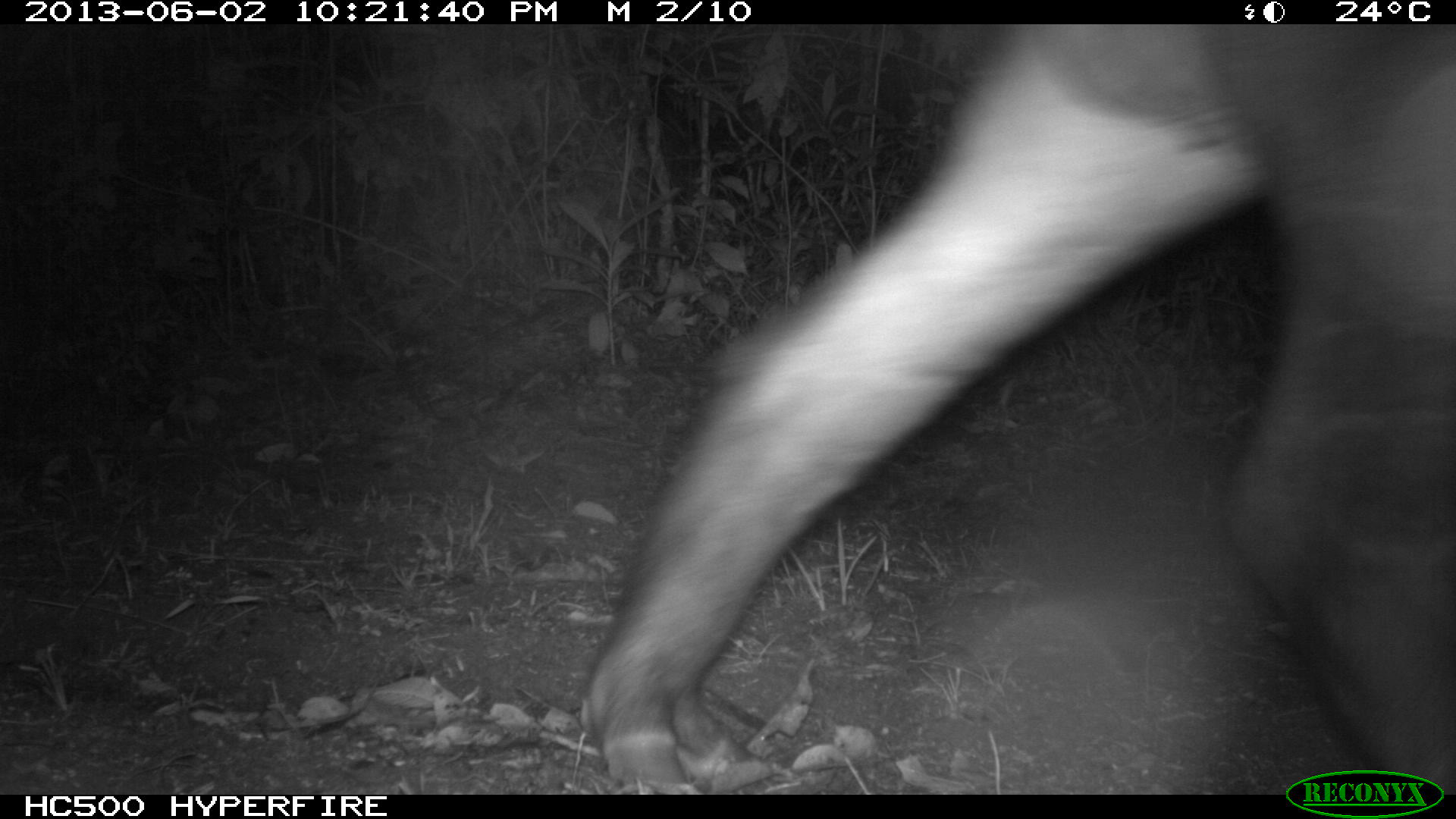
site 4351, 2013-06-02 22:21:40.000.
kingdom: Animalia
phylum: Chordata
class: Mammalia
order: Perissodactyla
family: Tapiridae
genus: Tapirus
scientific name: Tapirus bairdii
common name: baird's tapir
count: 1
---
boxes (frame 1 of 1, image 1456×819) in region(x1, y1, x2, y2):
tapirus bairdii: region(577, 25, 1456, 791)